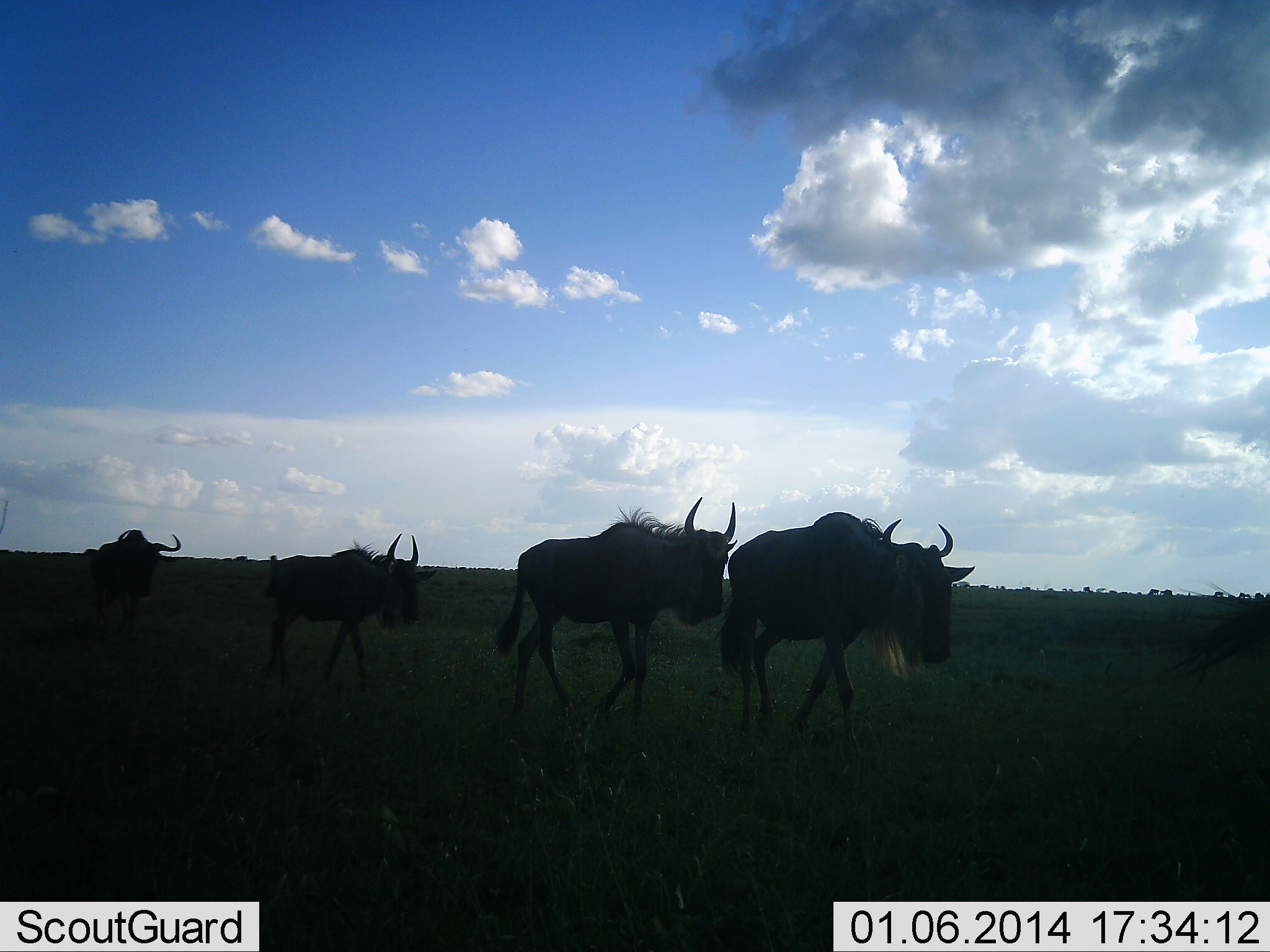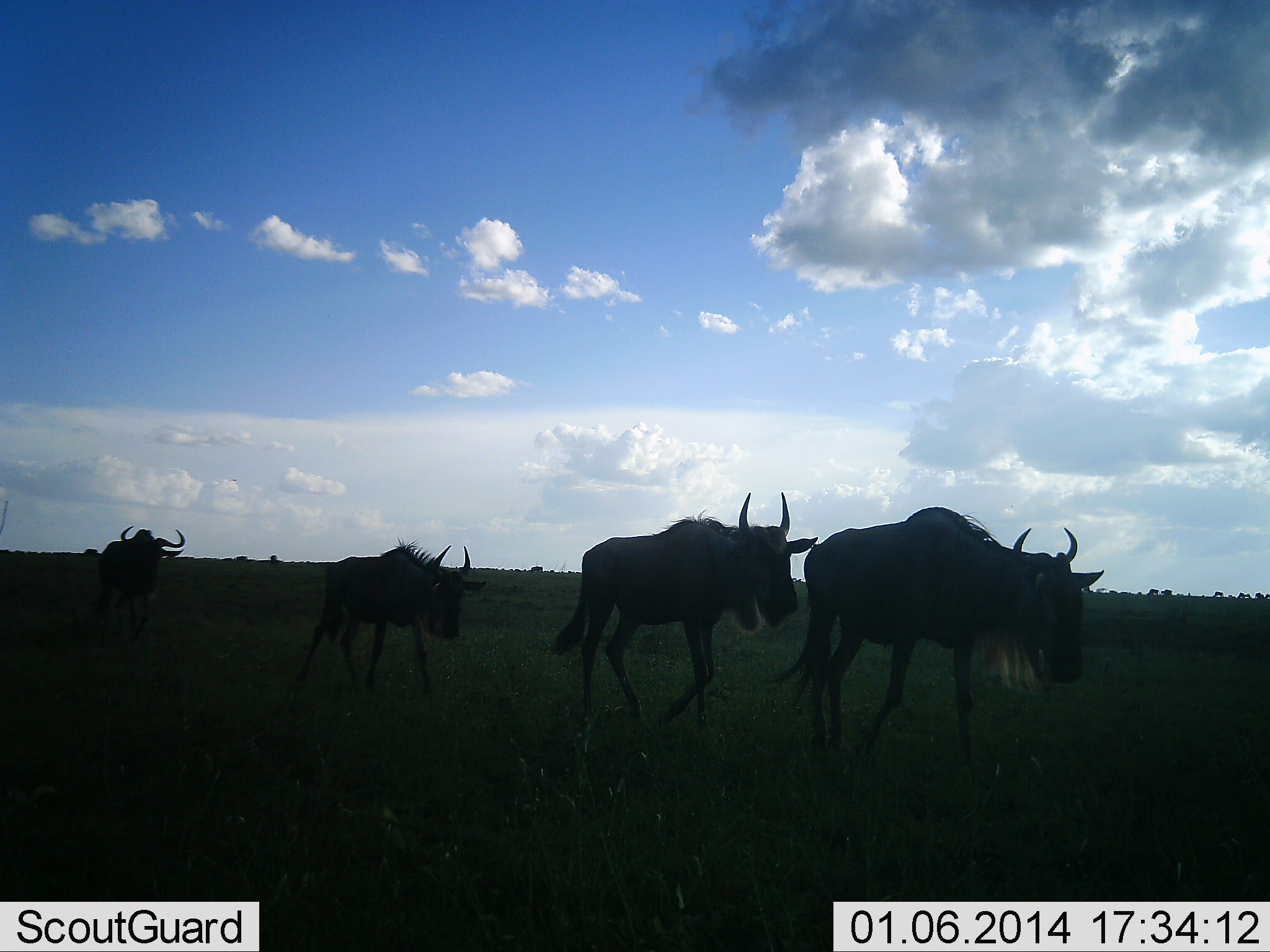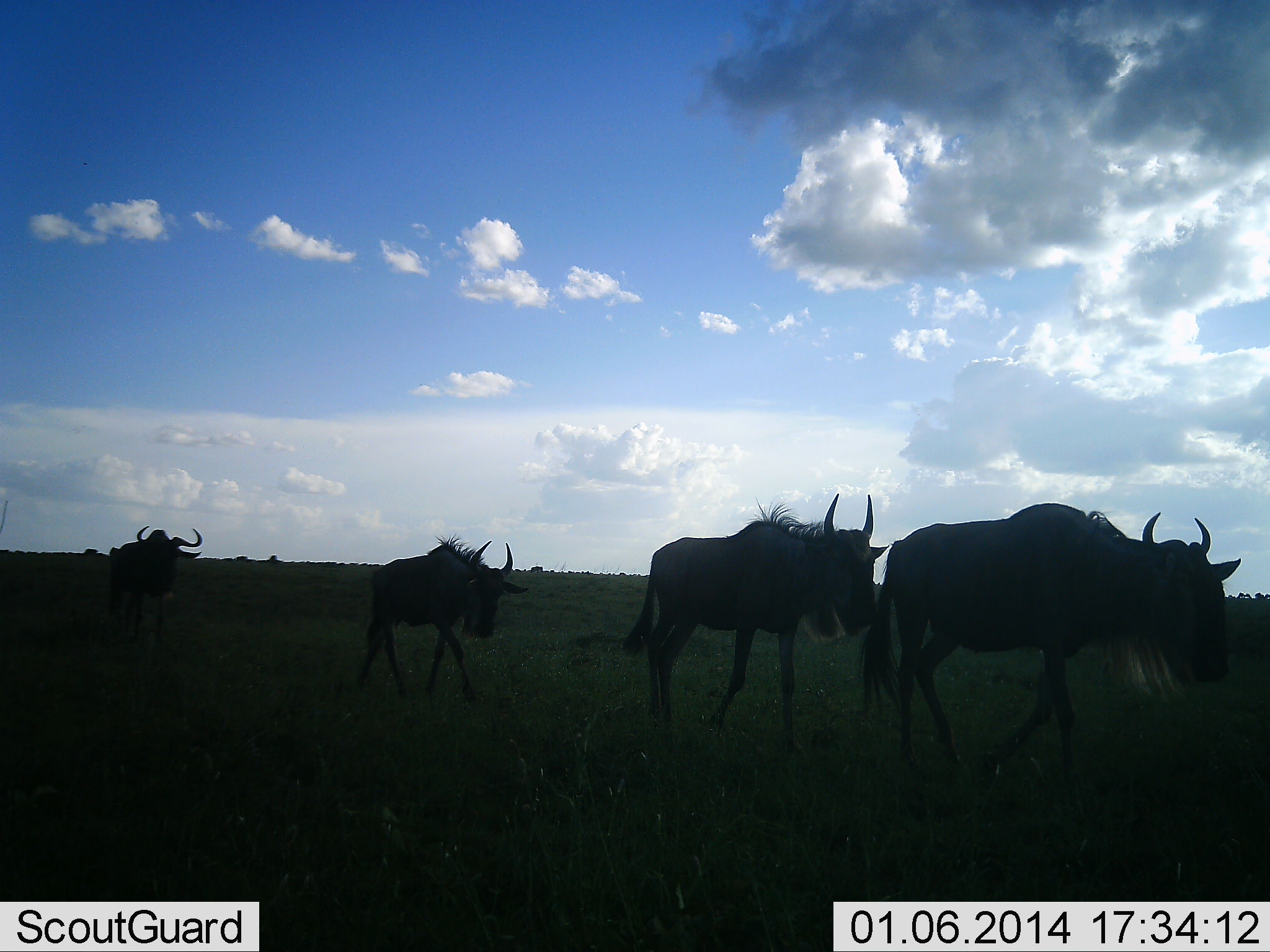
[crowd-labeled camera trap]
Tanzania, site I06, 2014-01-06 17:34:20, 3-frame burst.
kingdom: Animalia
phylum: Chordata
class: Mammalia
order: Artiodactyla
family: Bovidae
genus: Connochaetes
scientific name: Connochaetes taurinus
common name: blue wildebeest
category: wildebeest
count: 4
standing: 0%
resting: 0%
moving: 100%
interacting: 0%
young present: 0%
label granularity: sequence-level